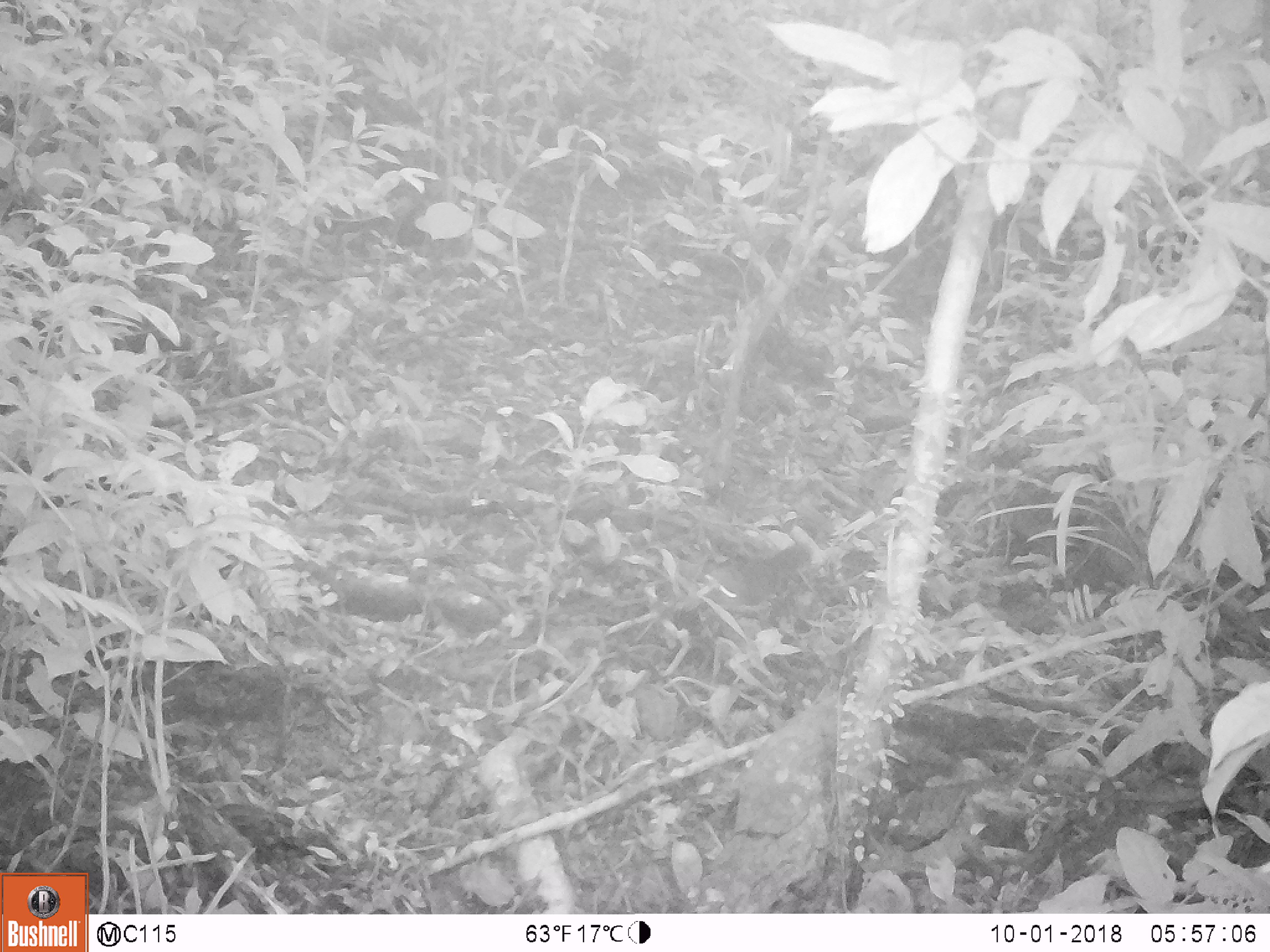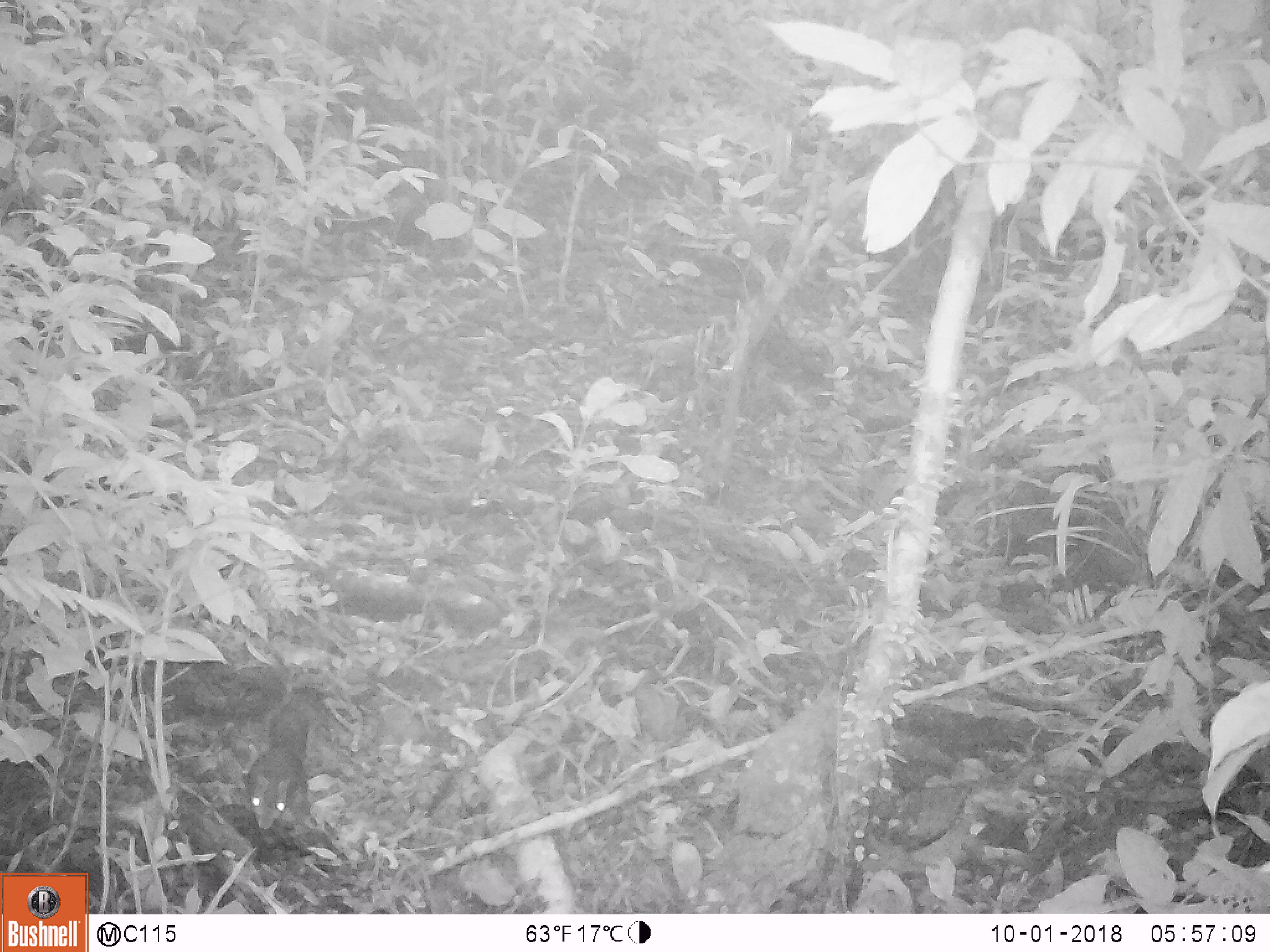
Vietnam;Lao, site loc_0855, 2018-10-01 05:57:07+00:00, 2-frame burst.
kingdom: Animalia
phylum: Chordata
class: Mammalia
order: Rodentia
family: Sciuridae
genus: Dremomys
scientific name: Dremomys rufigenis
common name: red-cheeked squirrel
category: red cheeked squirrel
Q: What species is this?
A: Red cheeked squirrel (red-cheeked squirrel) (Dremomys rufigenis).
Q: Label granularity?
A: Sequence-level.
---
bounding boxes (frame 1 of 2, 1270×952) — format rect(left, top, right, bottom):
red cheeked squirrel: rect(702, 541, 811, 605)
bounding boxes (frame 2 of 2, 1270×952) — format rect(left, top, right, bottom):
red cheeked squirrel: rect(244, 693, 309, 834)